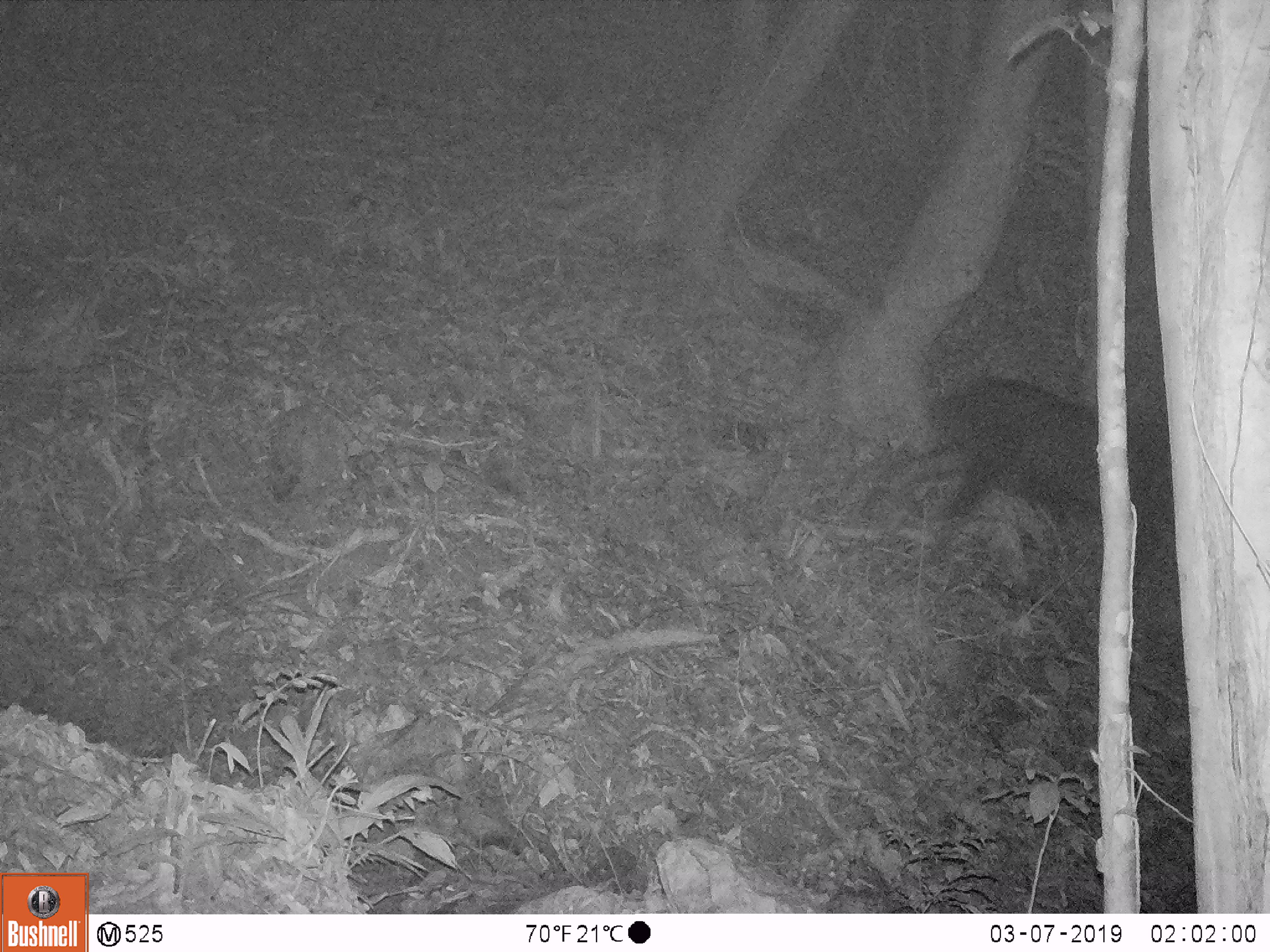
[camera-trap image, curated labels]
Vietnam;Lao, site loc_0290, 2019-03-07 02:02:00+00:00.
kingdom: Animalia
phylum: Chordata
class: Mammalia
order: Artiodactyla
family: Bovidae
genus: Capricornis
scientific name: Capricornis sumatraensis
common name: chinese serow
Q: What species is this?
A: Chinese serow (Capricornis sumatraensis).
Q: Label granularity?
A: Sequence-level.